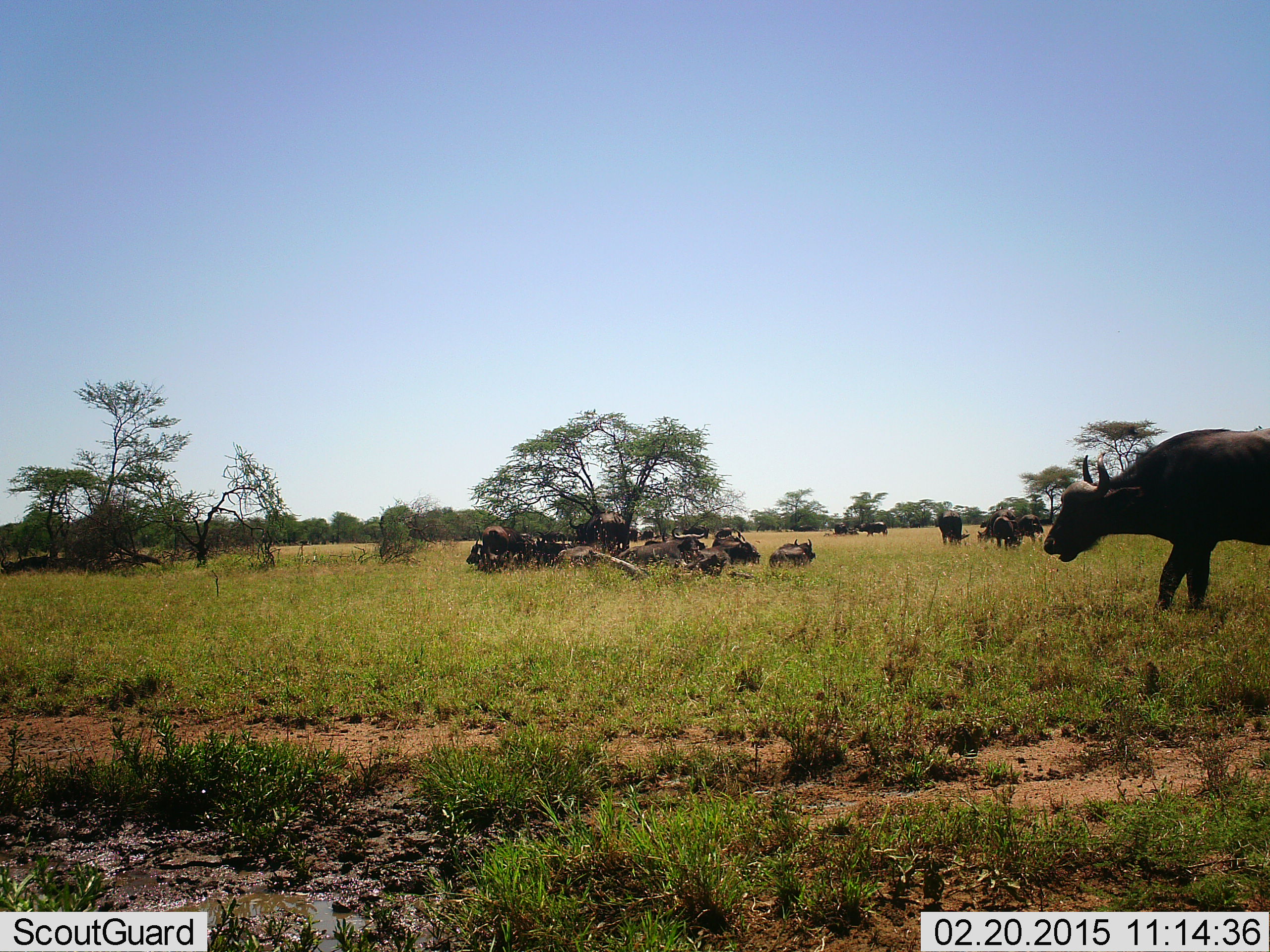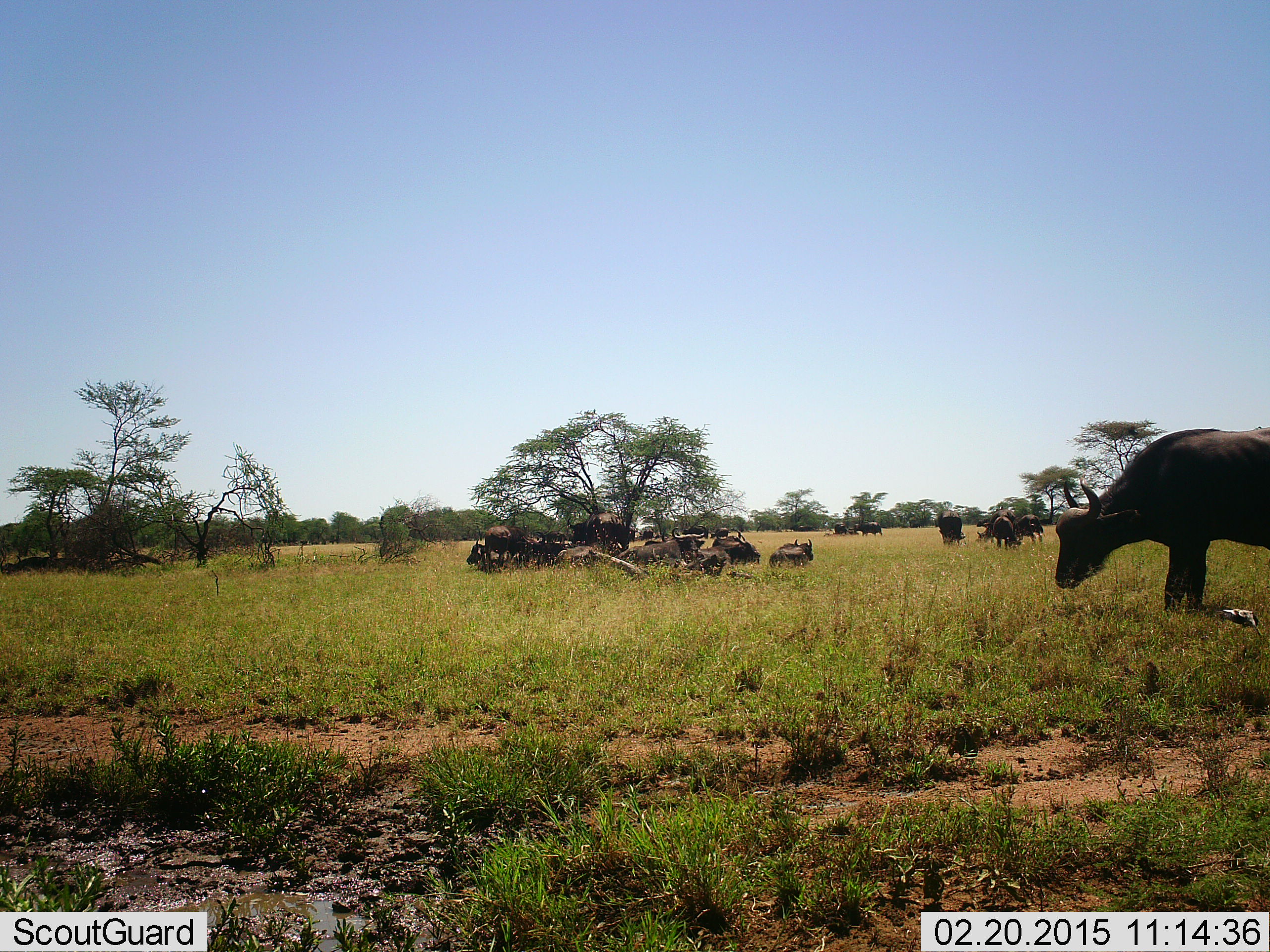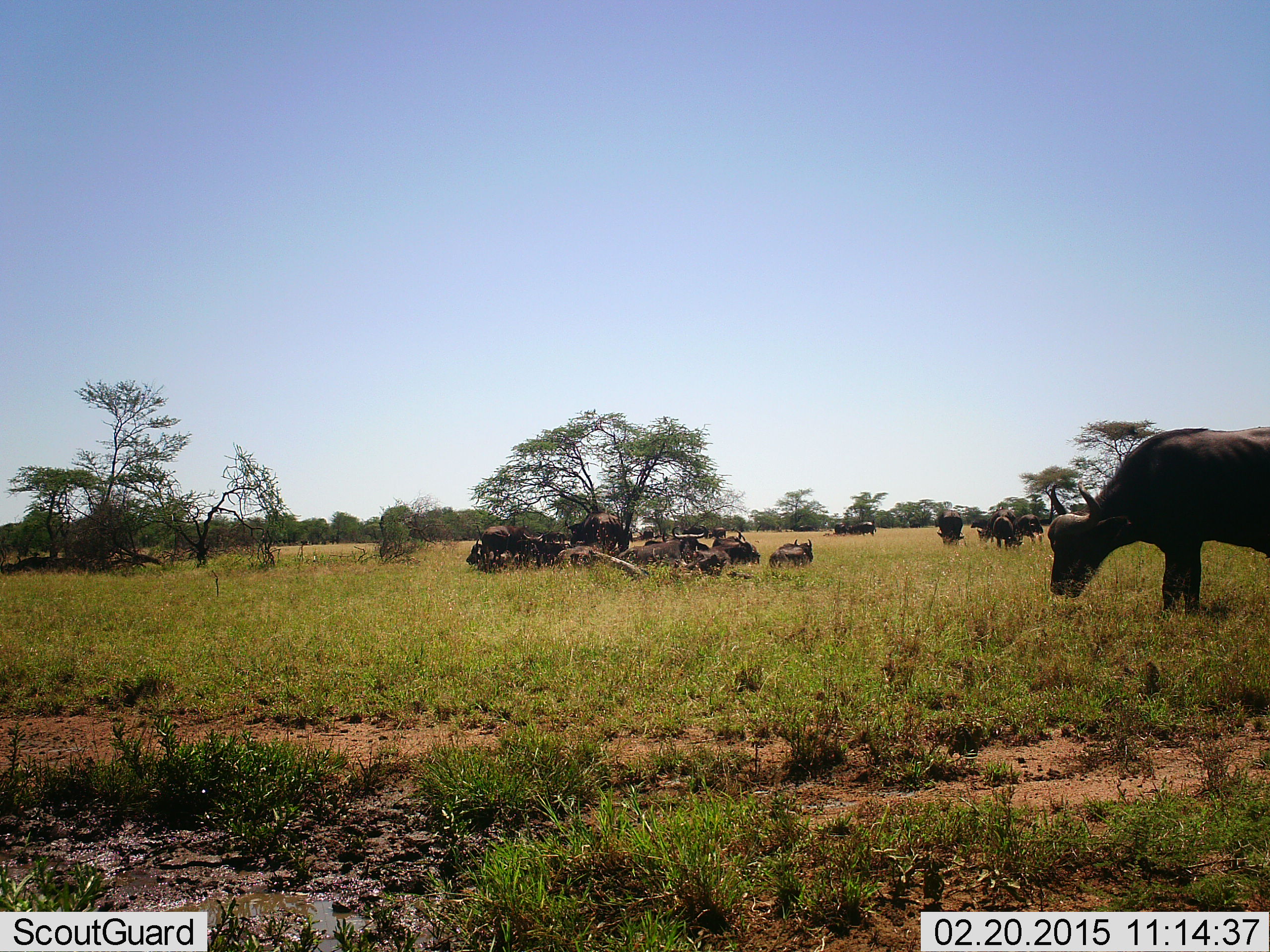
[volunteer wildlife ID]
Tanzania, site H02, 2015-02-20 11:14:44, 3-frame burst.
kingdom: Animalia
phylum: Chordata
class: Mammalia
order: Artiodactyla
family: Bovidae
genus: Syncerus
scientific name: Syncerus caffer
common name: cape buffalo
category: buffalo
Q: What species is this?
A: Buffalo (cape buffalo) (Syncerus caffer).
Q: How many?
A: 11-50.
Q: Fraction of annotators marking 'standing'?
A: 92%.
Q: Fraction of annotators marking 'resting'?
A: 83%.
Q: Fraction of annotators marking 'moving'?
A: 33%.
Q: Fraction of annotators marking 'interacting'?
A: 0%.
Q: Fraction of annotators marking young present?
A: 0%.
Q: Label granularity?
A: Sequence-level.